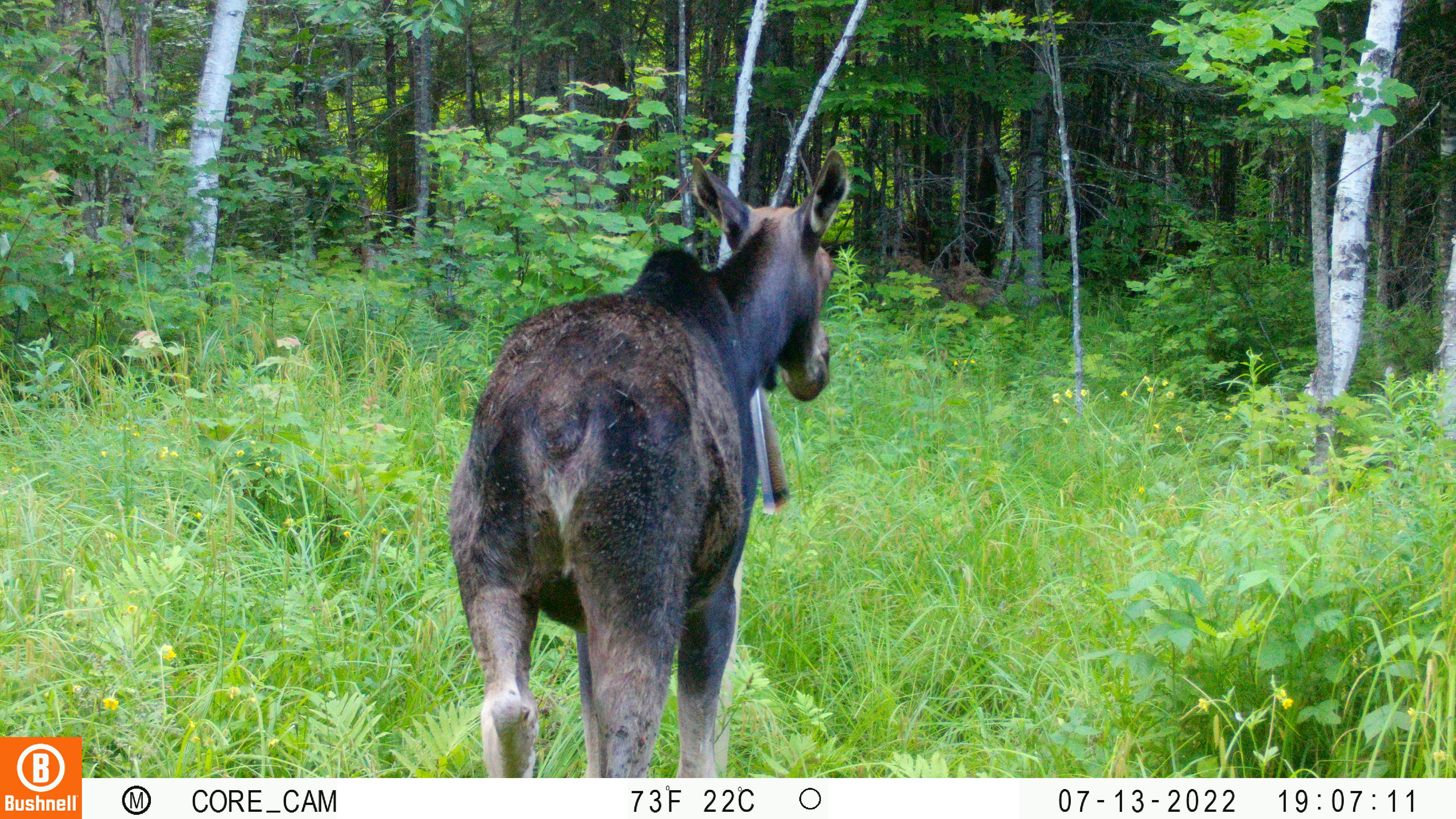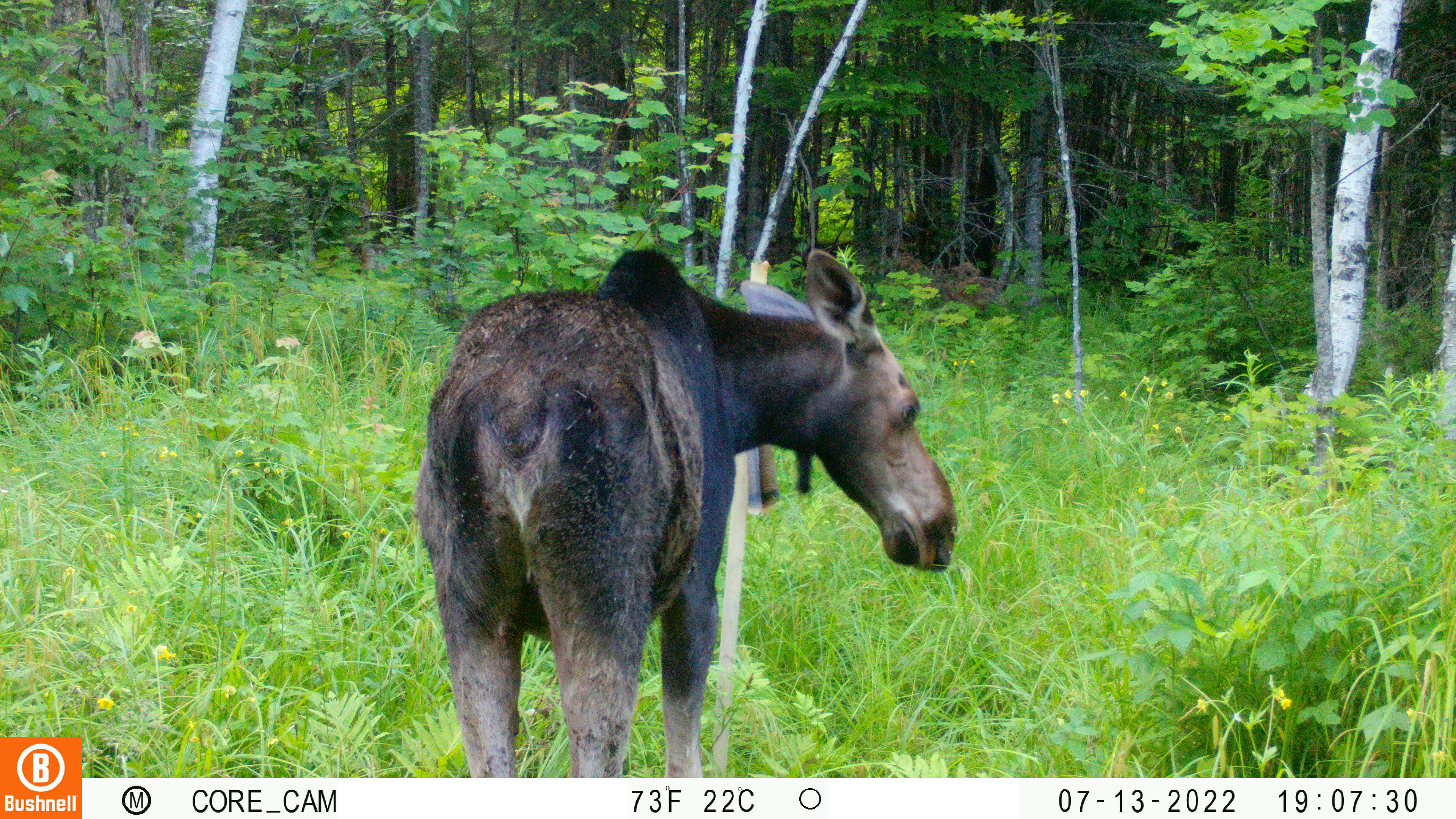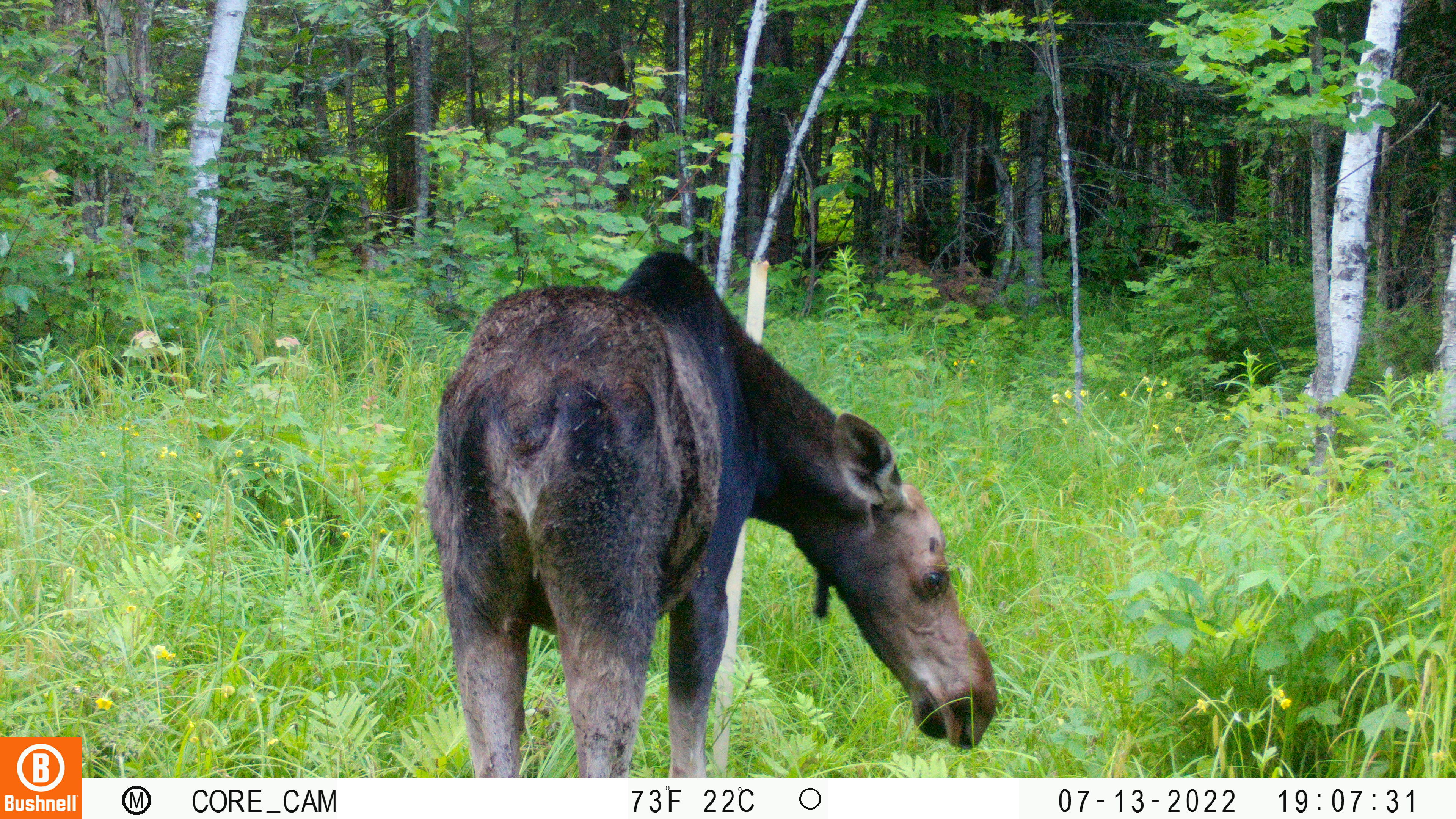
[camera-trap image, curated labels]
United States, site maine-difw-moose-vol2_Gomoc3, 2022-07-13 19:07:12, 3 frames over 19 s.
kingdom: Animalia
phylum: Chordata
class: Mammalia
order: Artiodactyla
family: Cervidae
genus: Alces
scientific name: Alces alces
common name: moose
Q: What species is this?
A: Moose (Alces alces).